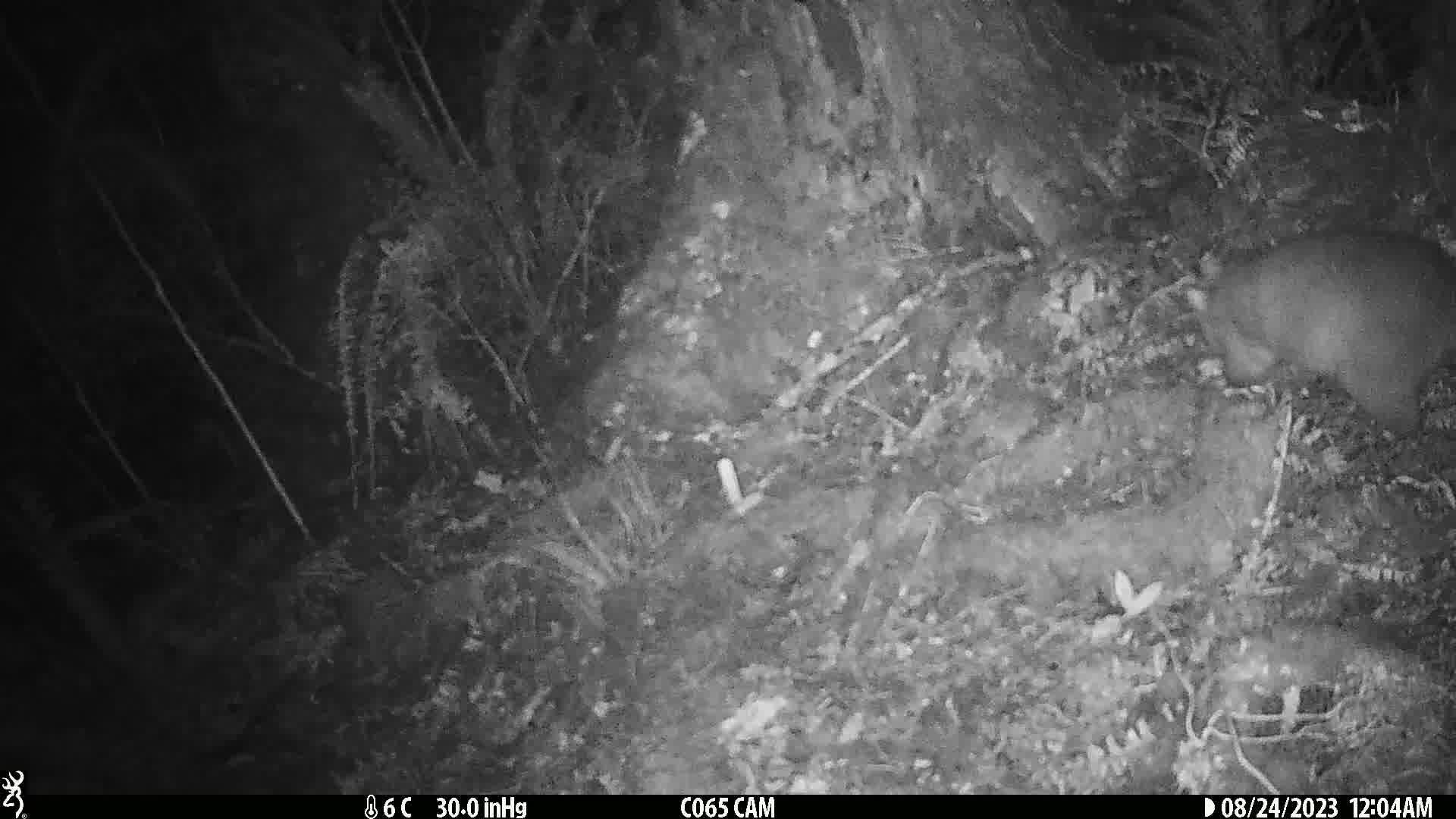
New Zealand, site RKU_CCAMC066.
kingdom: Animalia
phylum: Chordata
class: Mammalia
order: Diprotodontia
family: Phalangeridae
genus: Trichosurus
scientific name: Trichosurus vulpecula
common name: common brushtail possum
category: possum